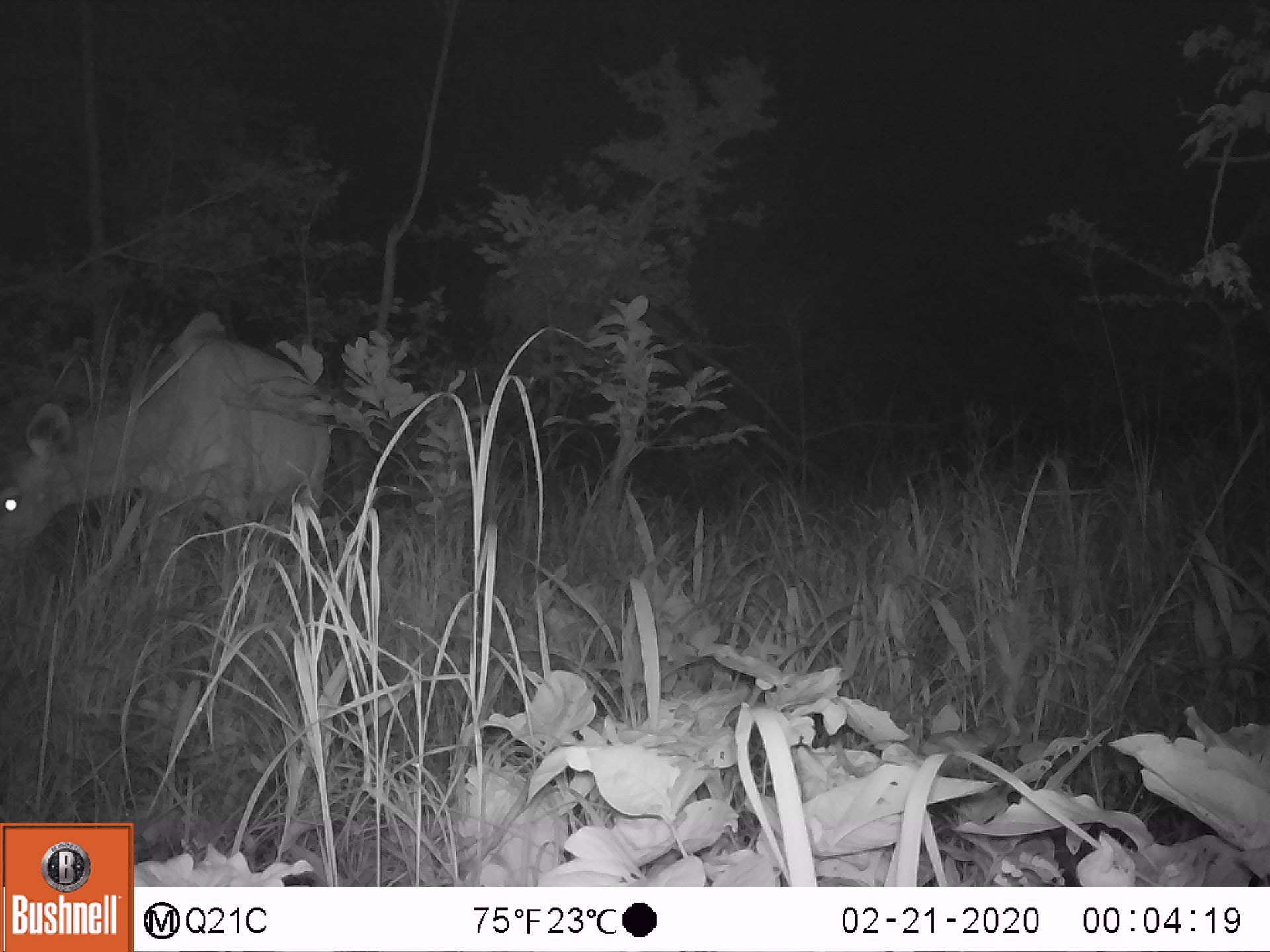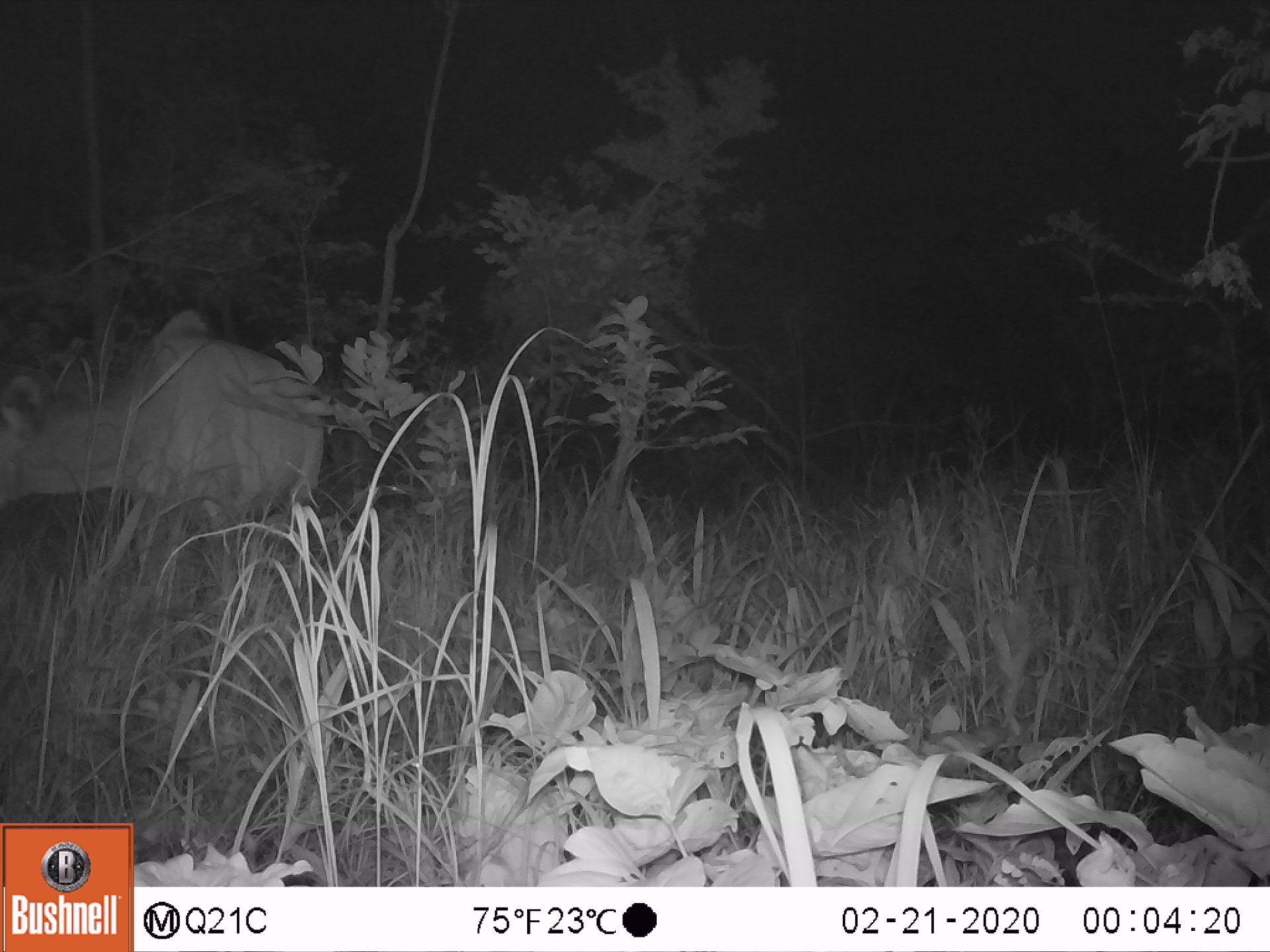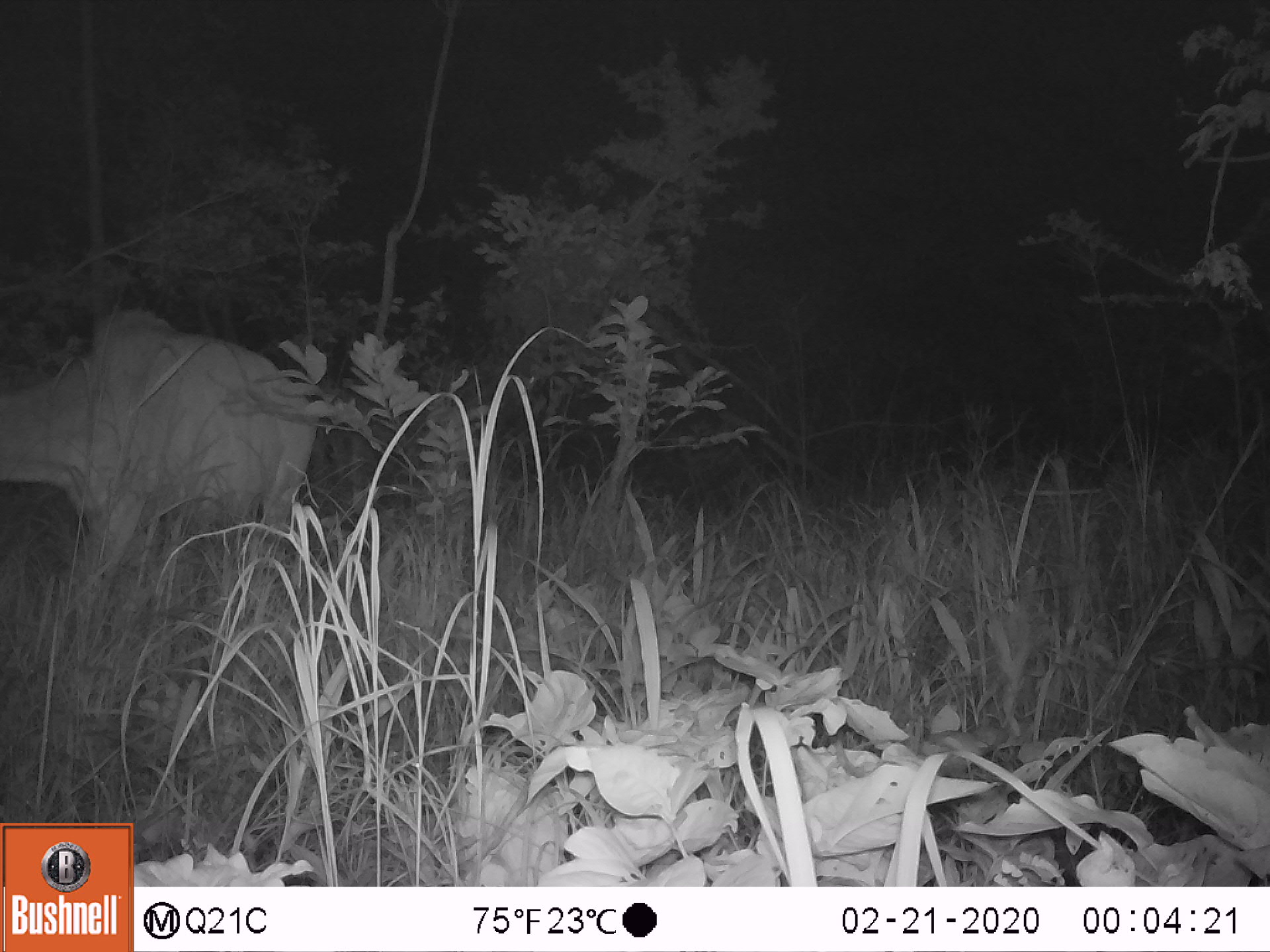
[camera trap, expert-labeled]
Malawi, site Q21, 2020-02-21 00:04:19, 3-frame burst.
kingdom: Animalia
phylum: Chordata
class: Mammalia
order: Artiodactyla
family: Bovidae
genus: Tragelaphus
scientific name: Tragelaphus strepsiceros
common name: greater kudu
Greater kudu (Tragelaphus strepsiceros), count 1.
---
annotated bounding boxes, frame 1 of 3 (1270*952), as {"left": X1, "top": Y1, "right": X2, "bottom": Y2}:
greater kudu: {"left": 0, "top": 320, "right": 332, "bottom": 594}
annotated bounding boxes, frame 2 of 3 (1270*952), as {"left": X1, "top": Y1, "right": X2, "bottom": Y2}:
greater kudu: {"left": 3, "top": 305, "right": 342, "bottom": 545}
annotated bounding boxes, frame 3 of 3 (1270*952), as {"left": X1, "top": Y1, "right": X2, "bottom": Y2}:
greater kudu: {"left": 2, "top": 301, "right": 342, "bottom": 571}